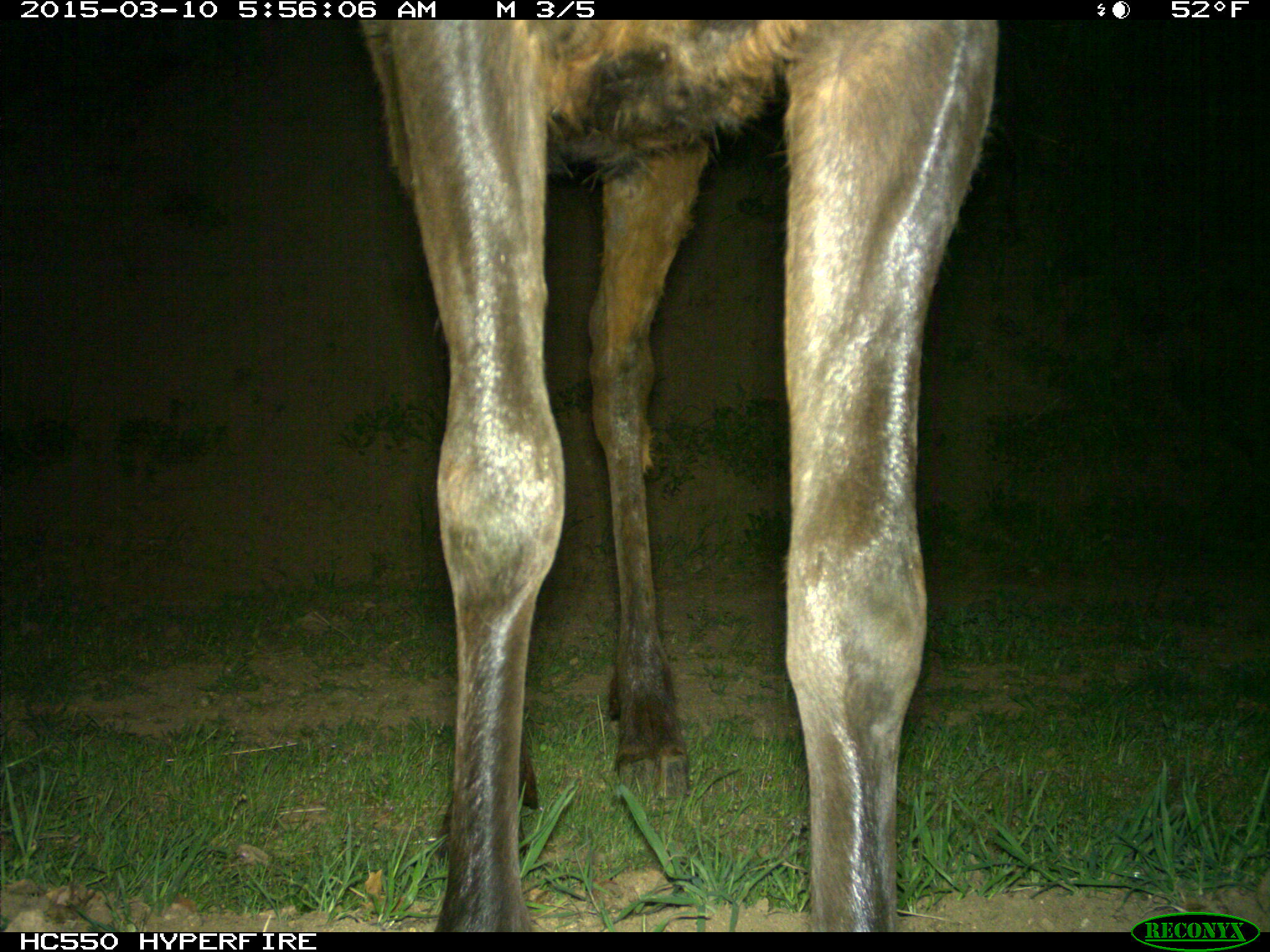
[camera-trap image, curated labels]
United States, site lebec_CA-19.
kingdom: Animalia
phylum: Chordata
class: Mammalia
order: Artiodactyla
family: Cervidae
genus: Cervus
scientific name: Cervus canadensis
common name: elk